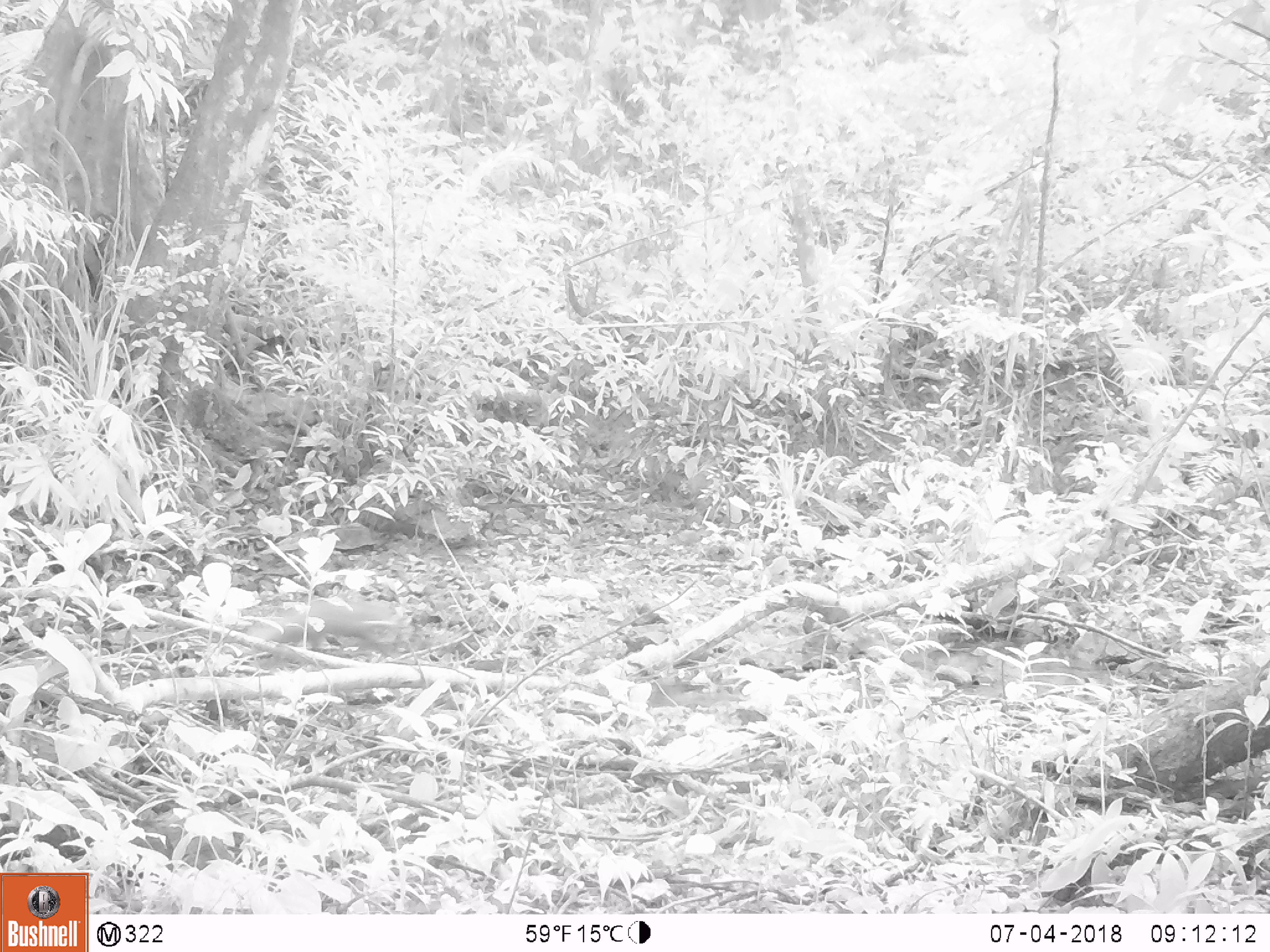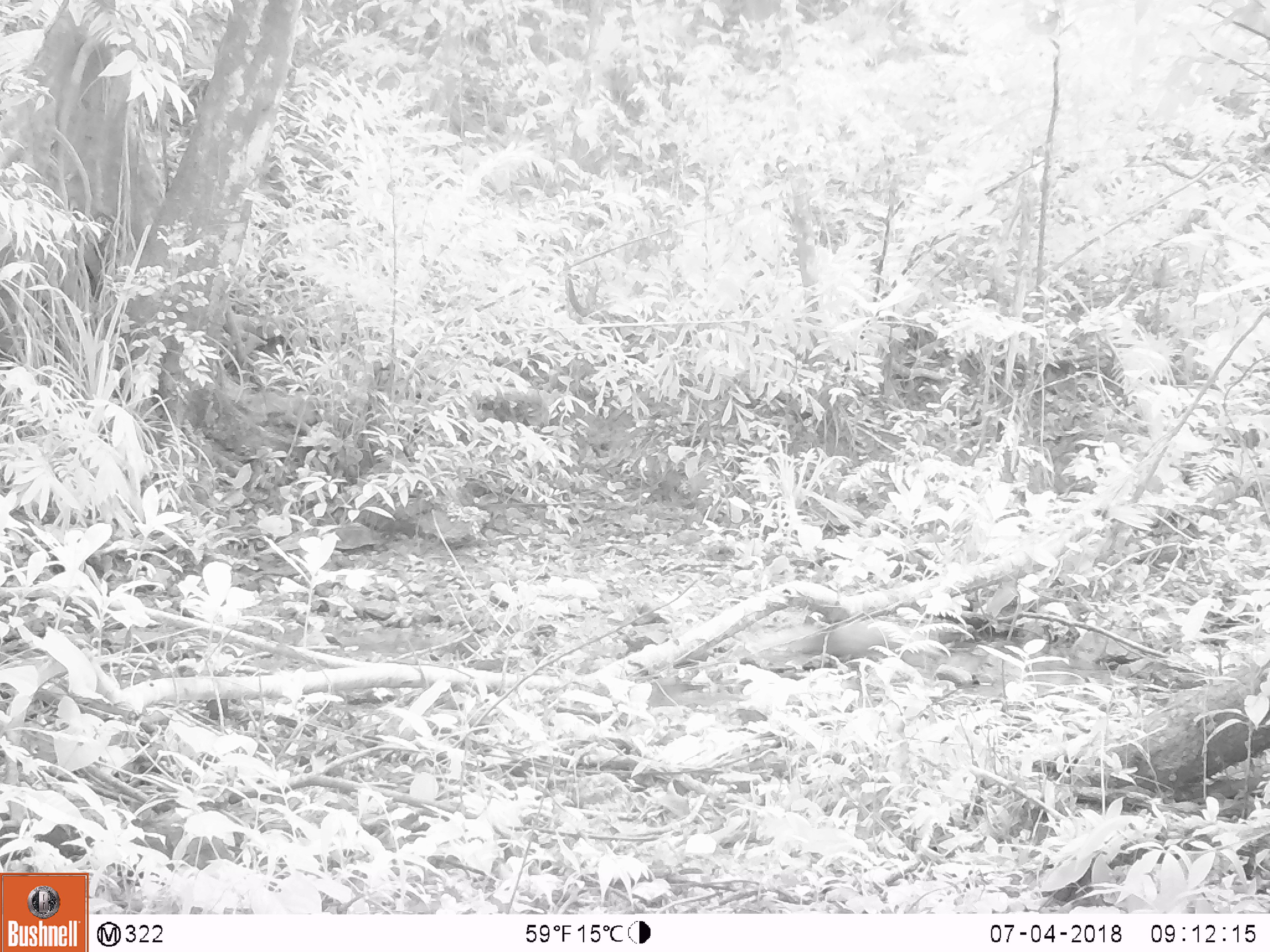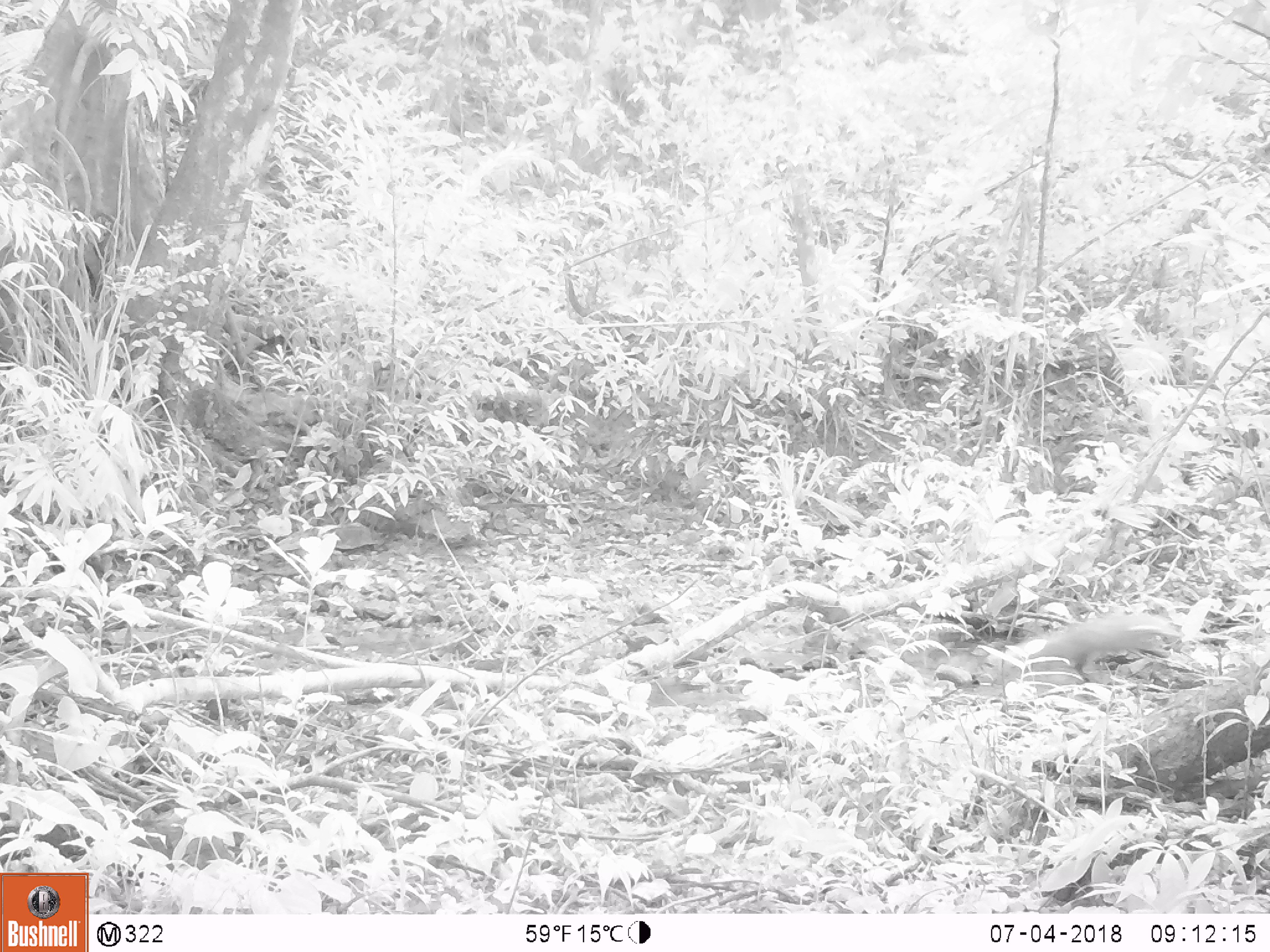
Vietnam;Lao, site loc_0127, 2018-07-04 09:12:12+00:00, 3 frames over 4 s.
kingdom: Animalia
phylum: Chordata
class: Mammalia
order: Carnivora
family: Herpestidae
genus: Urva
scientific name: Urva urva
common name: crab-eating mongoose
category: crab eating mongoose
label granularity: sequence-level